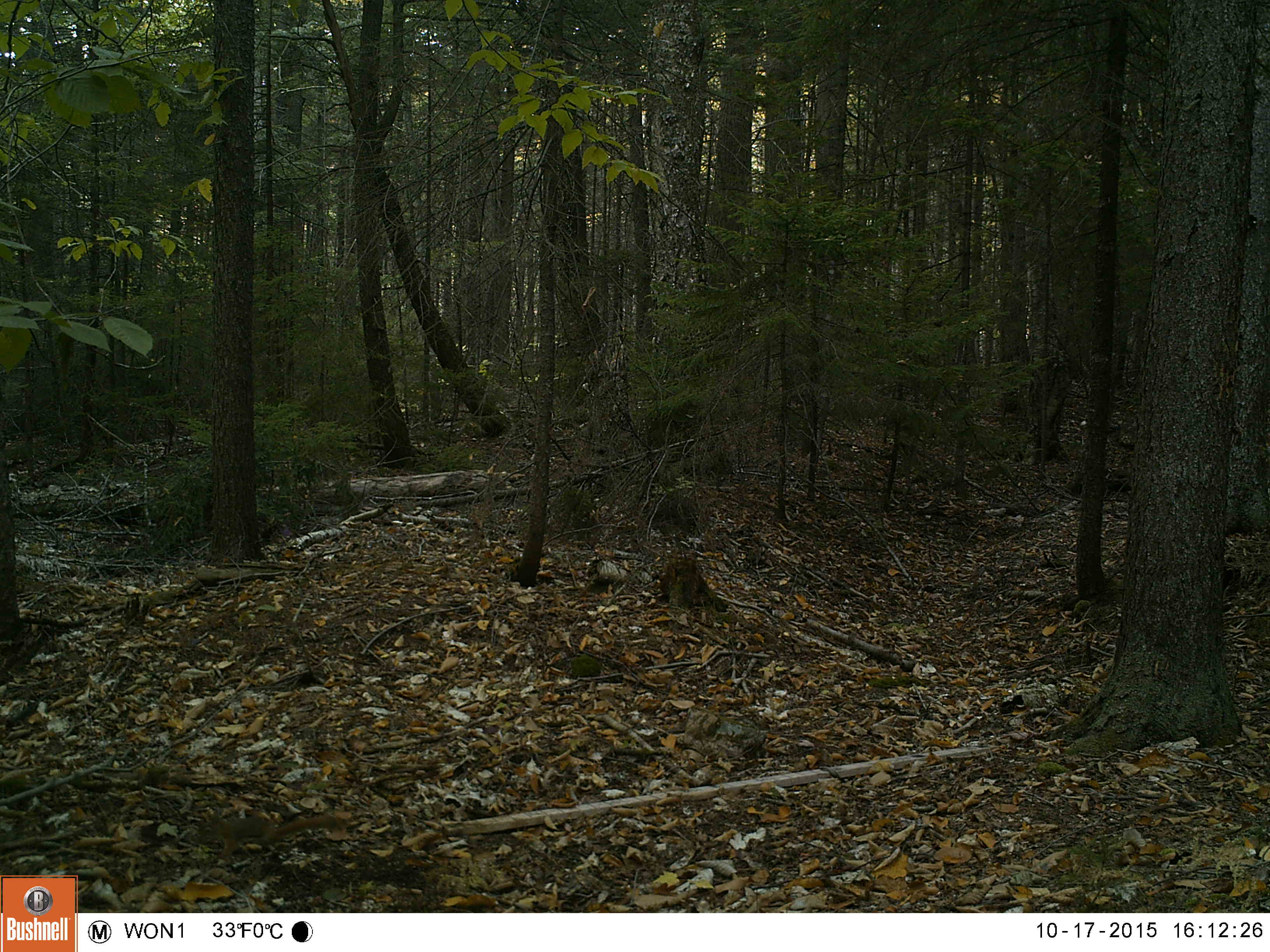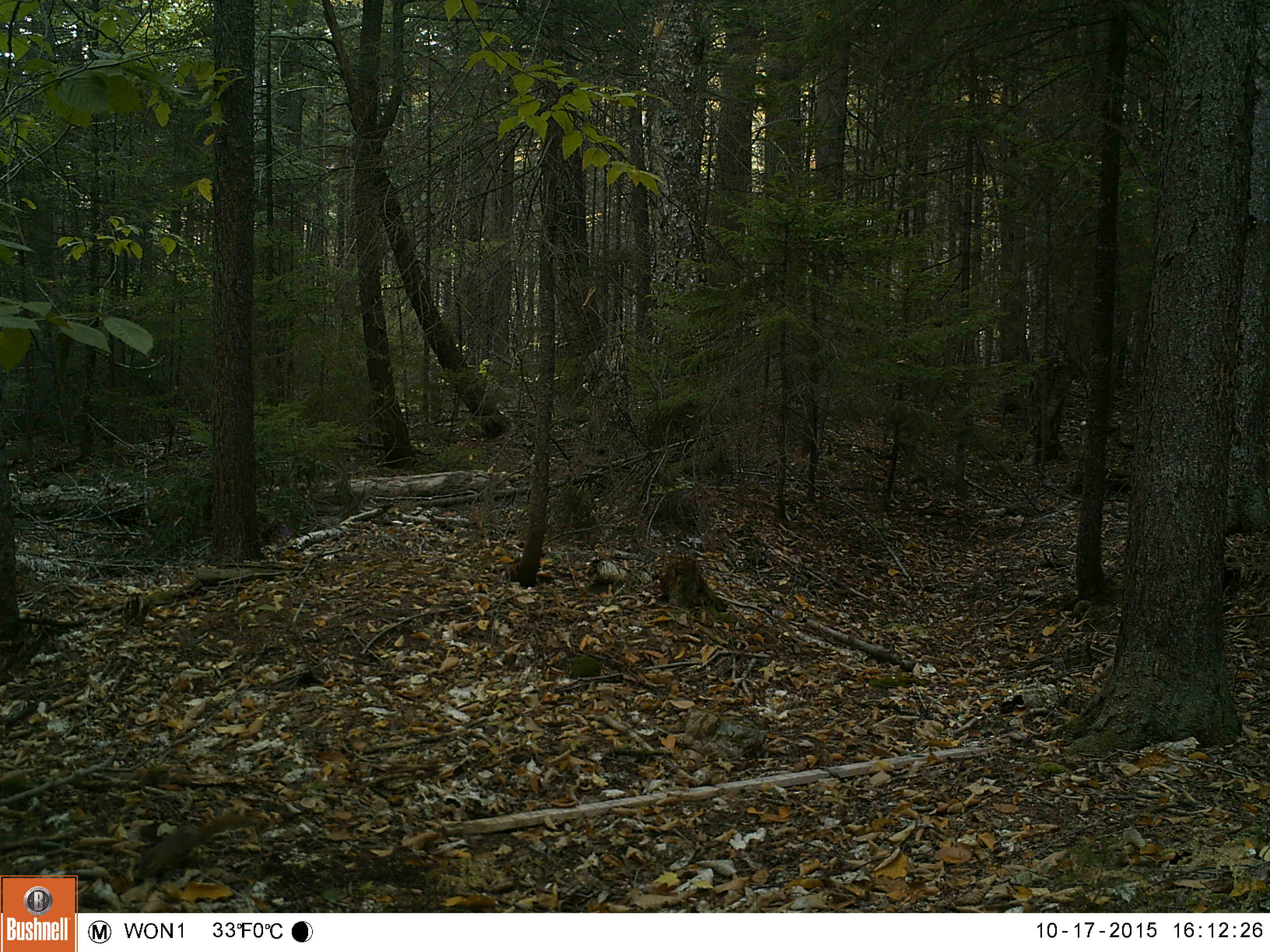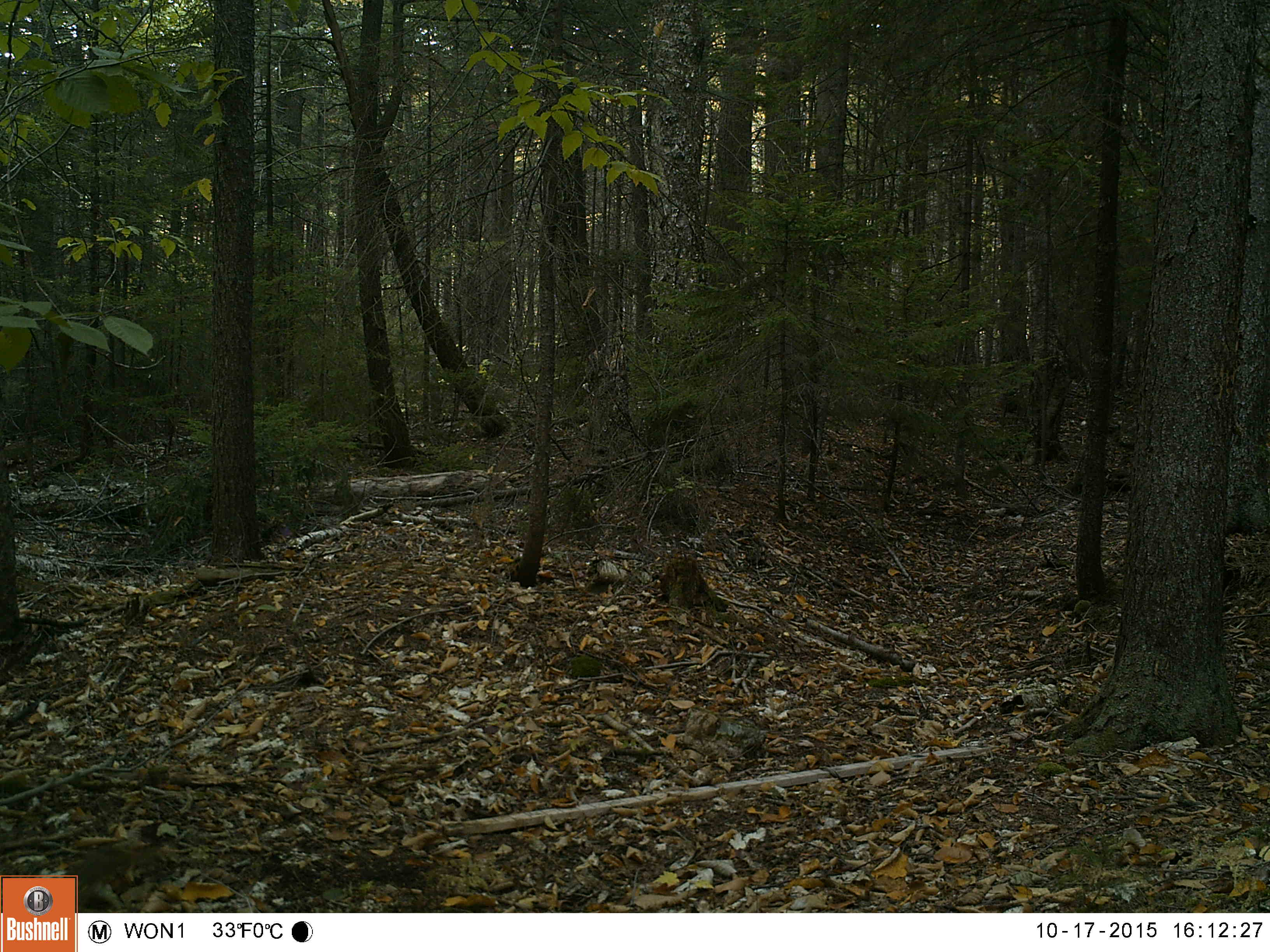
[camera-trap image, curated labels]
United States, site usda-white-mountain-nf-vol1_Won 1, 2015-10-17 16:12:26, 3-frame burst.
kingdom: Animalia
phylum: Chordata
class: Mammalia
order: Rodentia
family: Sciuridae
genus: Tamiasciurus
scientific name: Tamiasciurus hudsonicus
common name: red squirrel